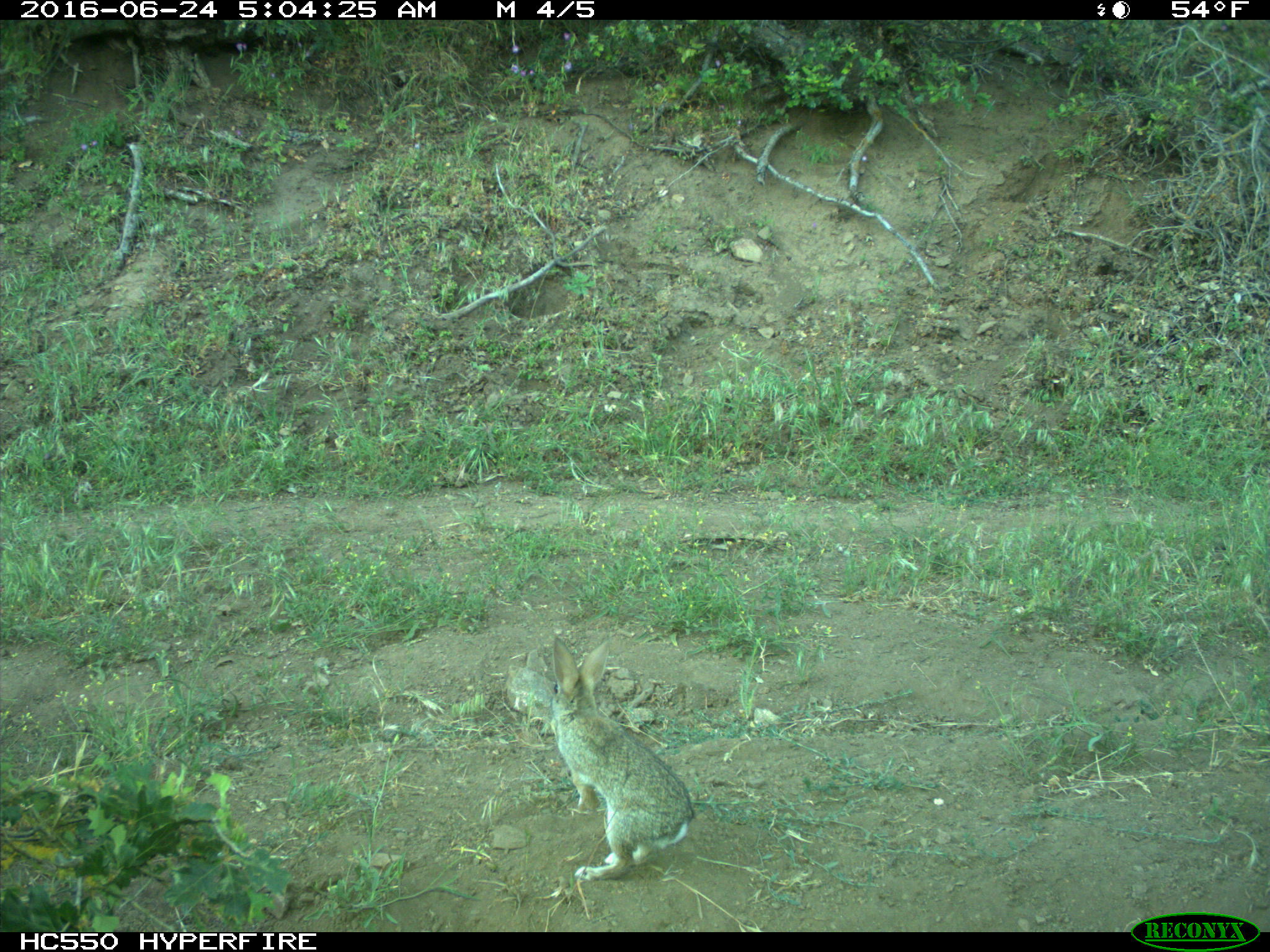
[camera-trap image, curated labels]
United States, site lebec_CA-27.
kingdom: Animalia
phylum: Chordata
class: Mammalia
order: Lagomorpha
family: Leporidae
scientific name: Leporidae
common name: rabbits and hares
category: unidentified rabbit